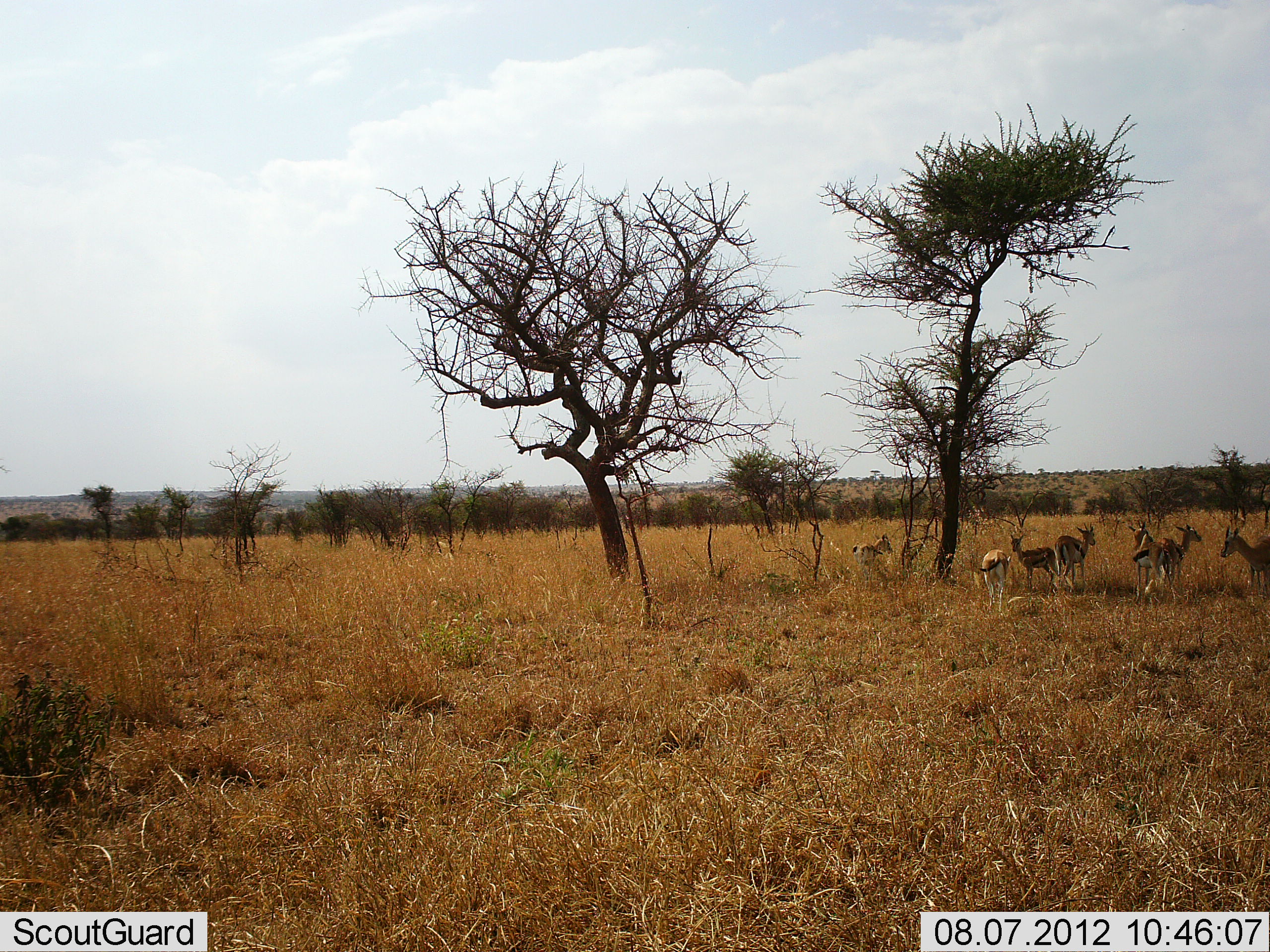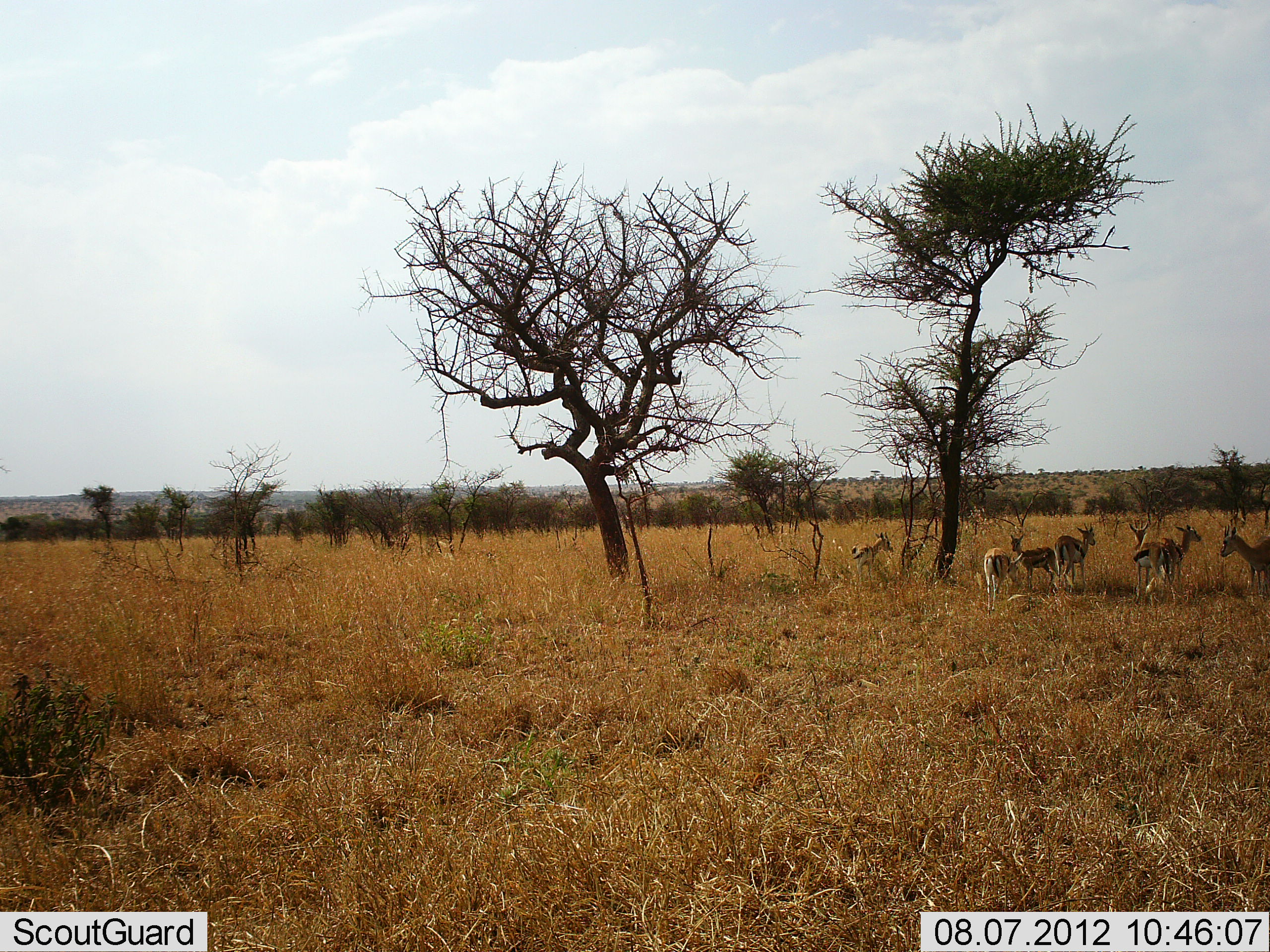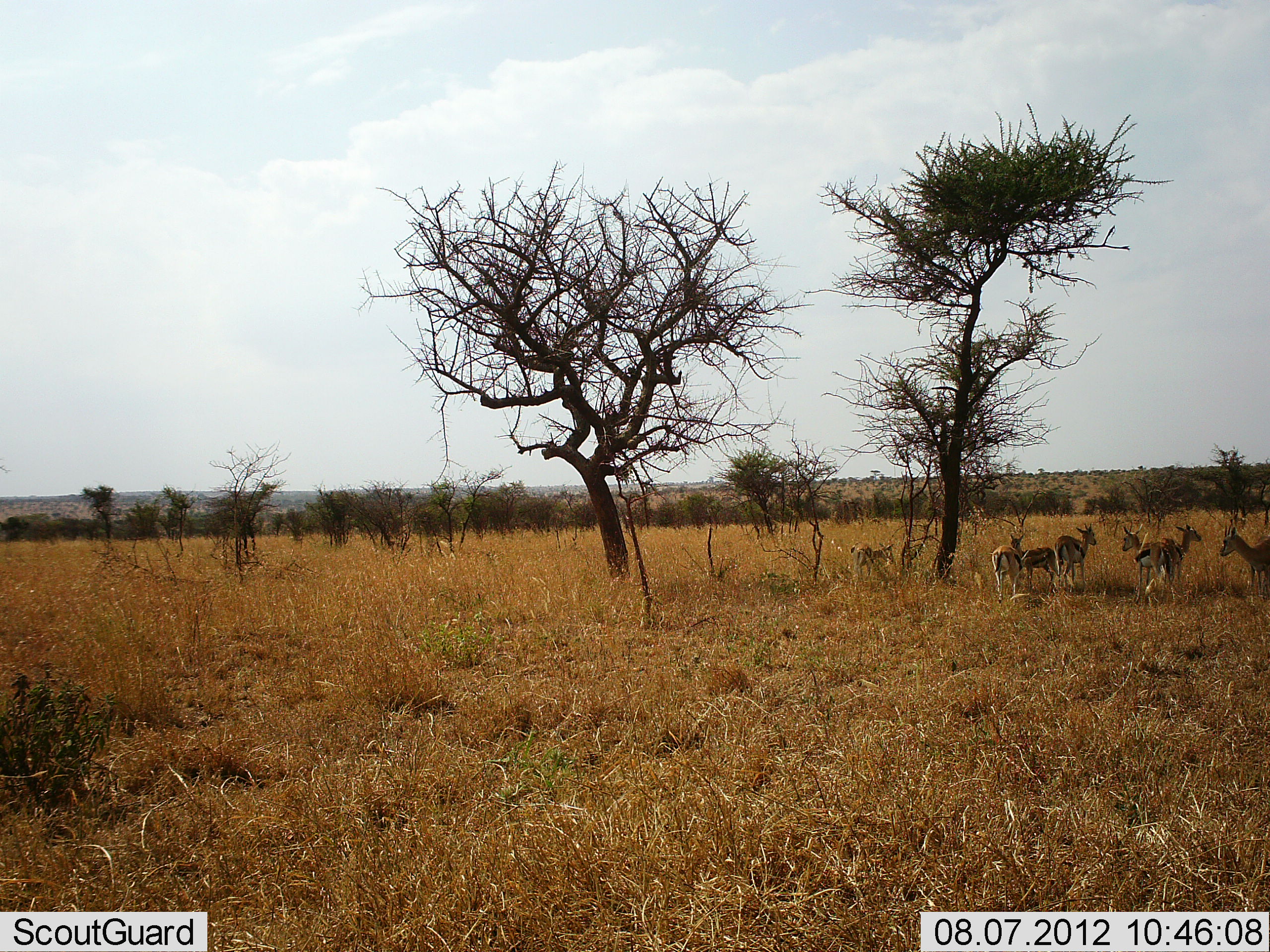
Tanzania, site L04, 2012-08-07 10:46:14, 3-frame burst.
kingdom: Animalia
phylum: Chordata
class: Mammalia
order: Artiodactyla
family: Bovidae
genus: Eudorcas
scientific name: Eudorcas thomsonii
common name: thomson's gazelle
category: gazellethomsons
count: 7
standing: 90%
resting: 20%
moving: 10%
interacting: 0%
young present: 0%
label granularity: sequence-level